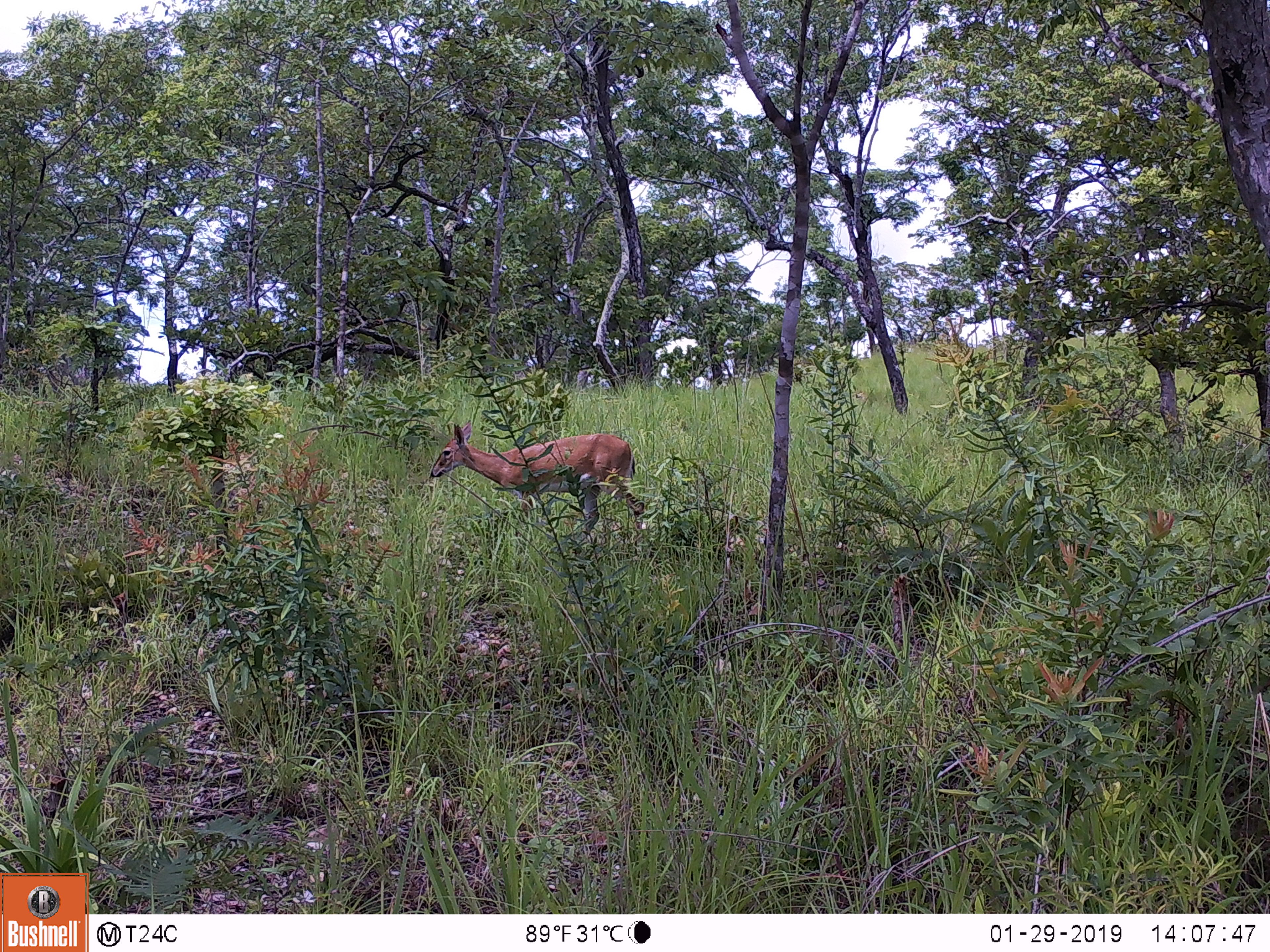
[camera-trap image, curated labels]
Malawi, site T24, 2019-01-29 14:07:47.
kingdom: Animalia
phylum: Chordata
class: Mammalia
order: Artiodactyla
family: Bovidae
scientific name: Antilopinae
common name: small antelope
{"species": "small antelope (Antilopinae)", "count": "1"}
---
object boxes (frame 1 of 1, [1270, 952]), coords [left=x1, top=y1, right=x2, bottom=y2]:
small antelope: [left=420, top=410, right=658, bottom=556]